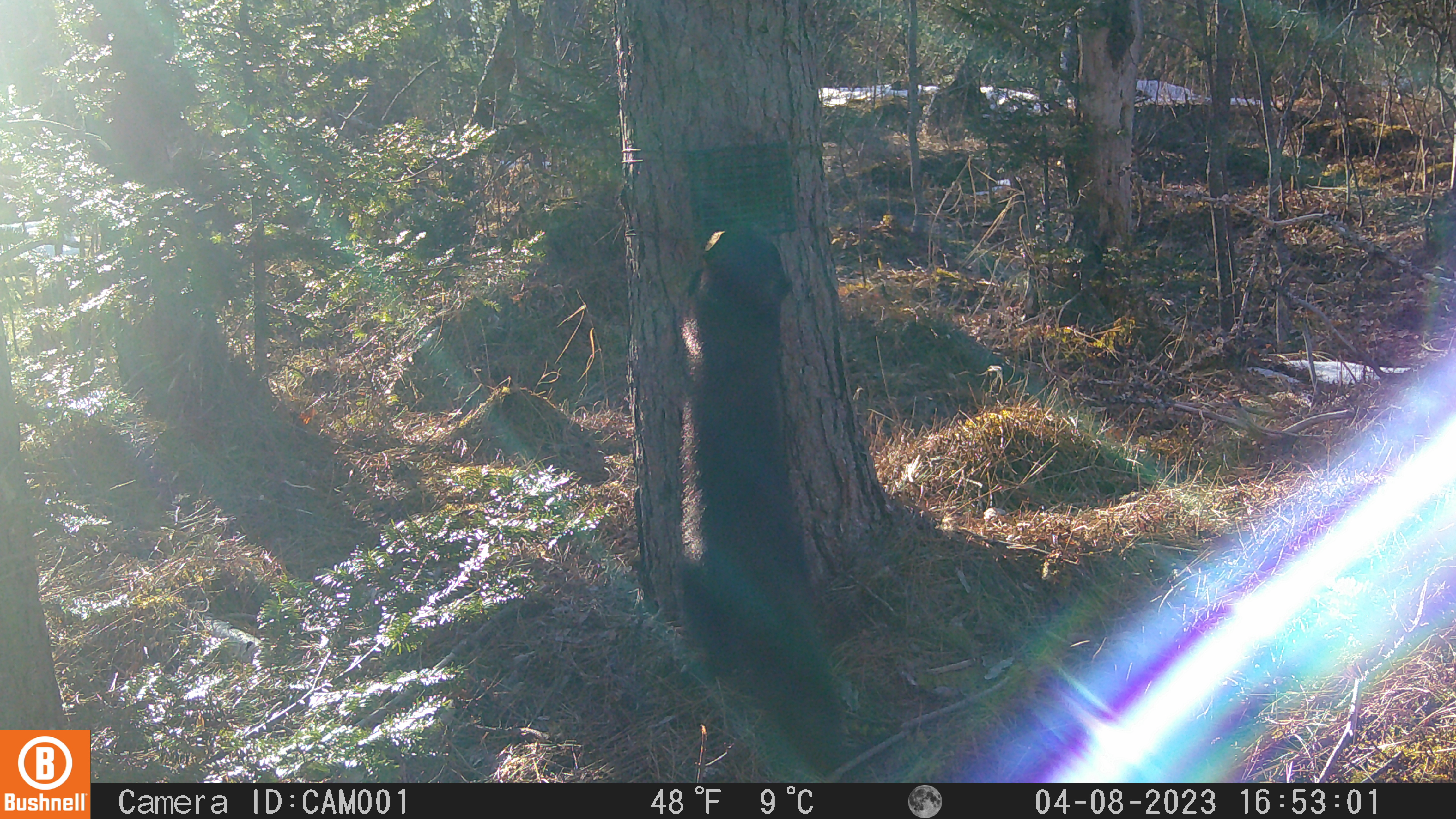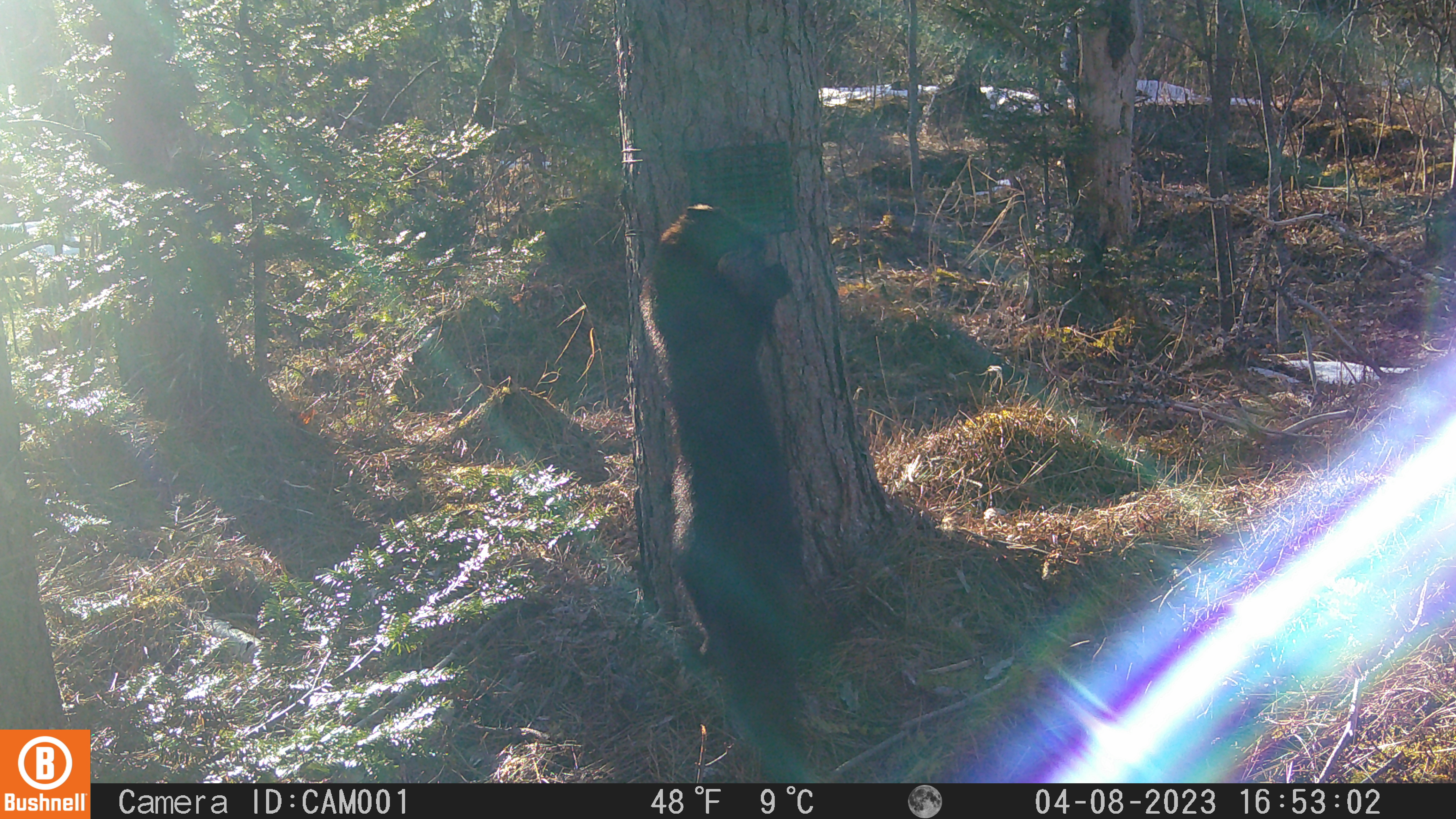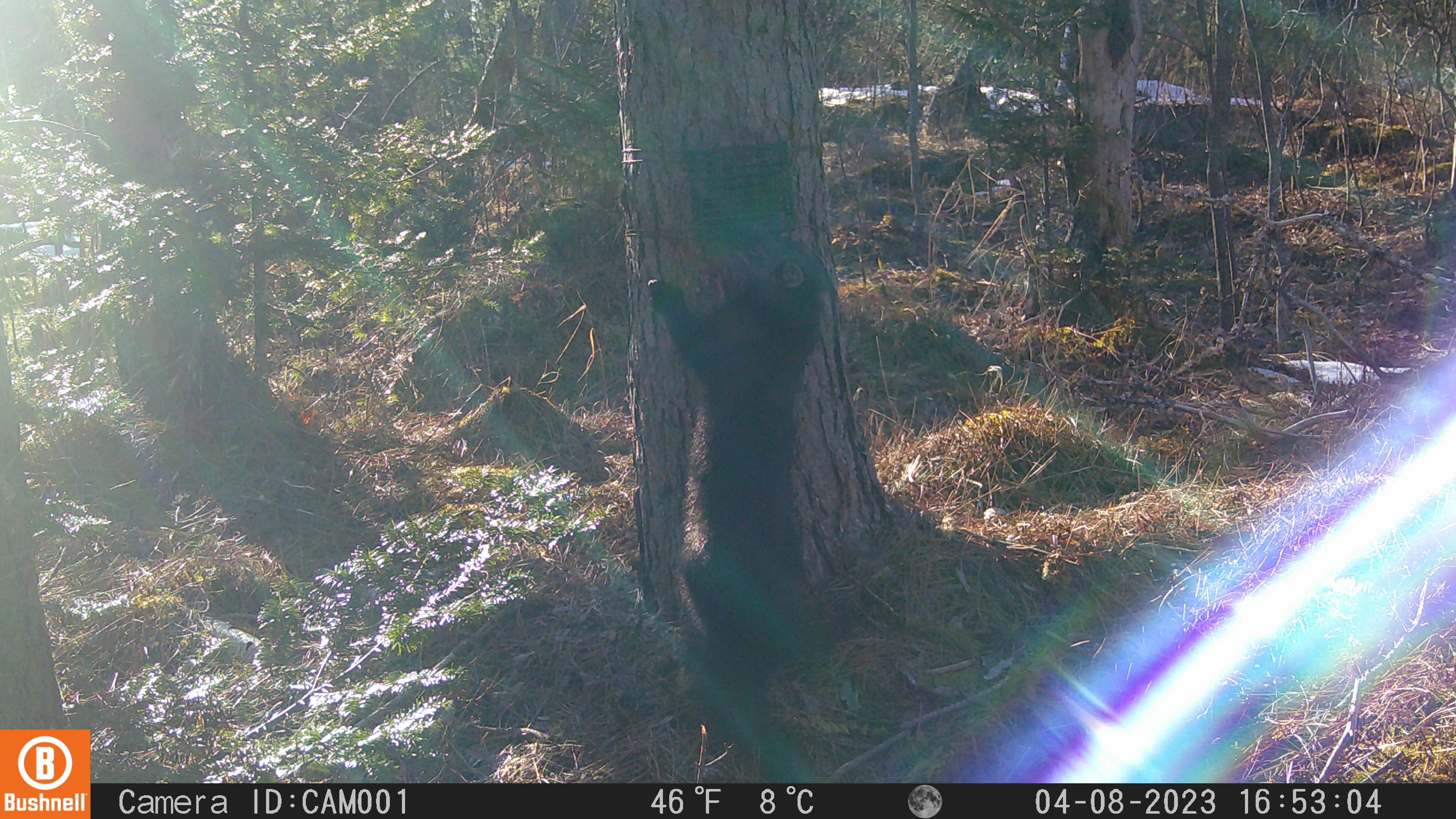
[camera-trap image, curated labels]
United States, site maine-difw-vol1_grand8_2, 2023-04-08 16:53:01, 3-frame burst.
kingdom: Animalia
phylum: Chordata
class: Mammalia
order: Carnivora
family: Mustelidae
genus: Pekania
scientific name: Pekania pennanti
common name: fisher